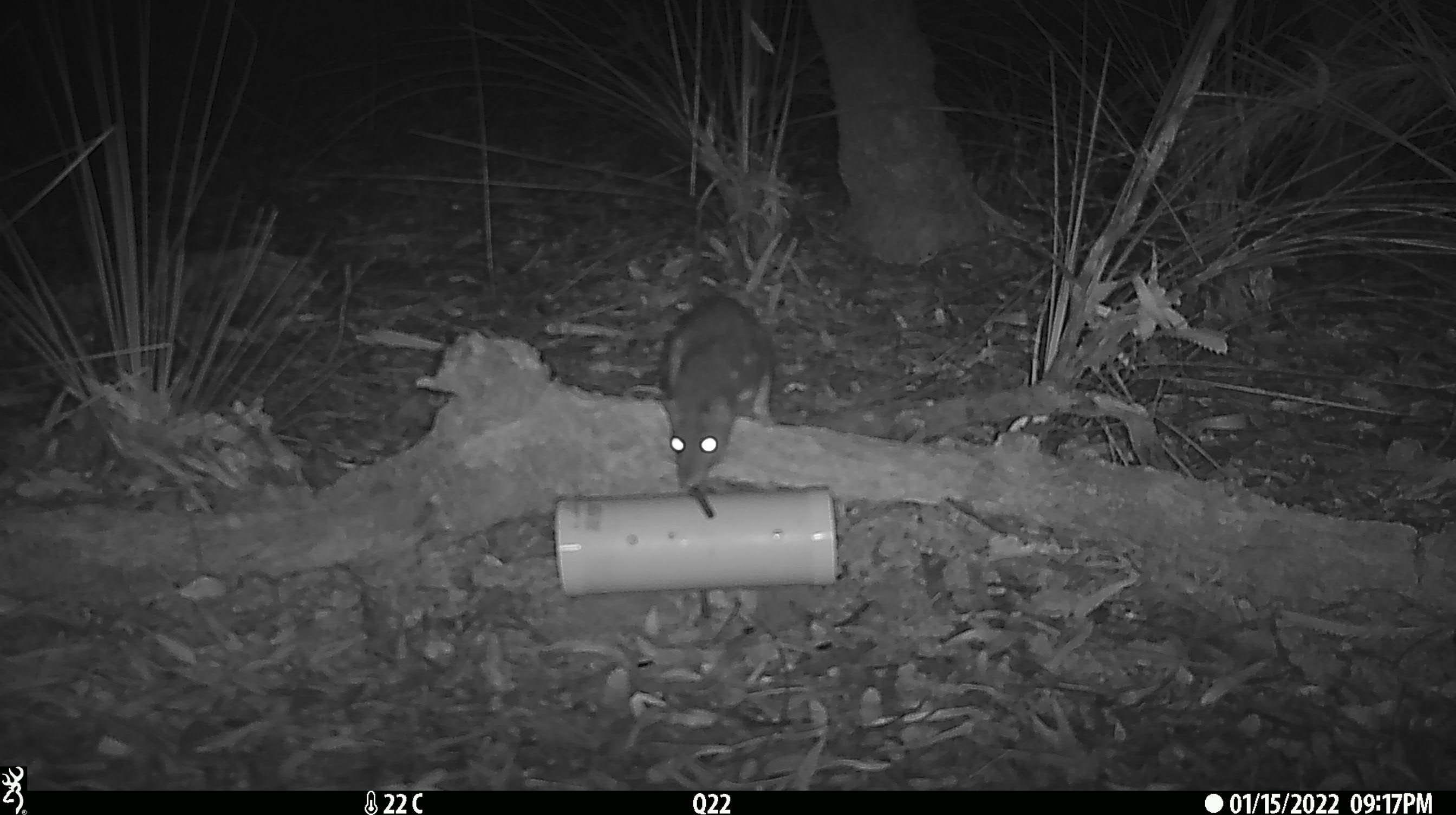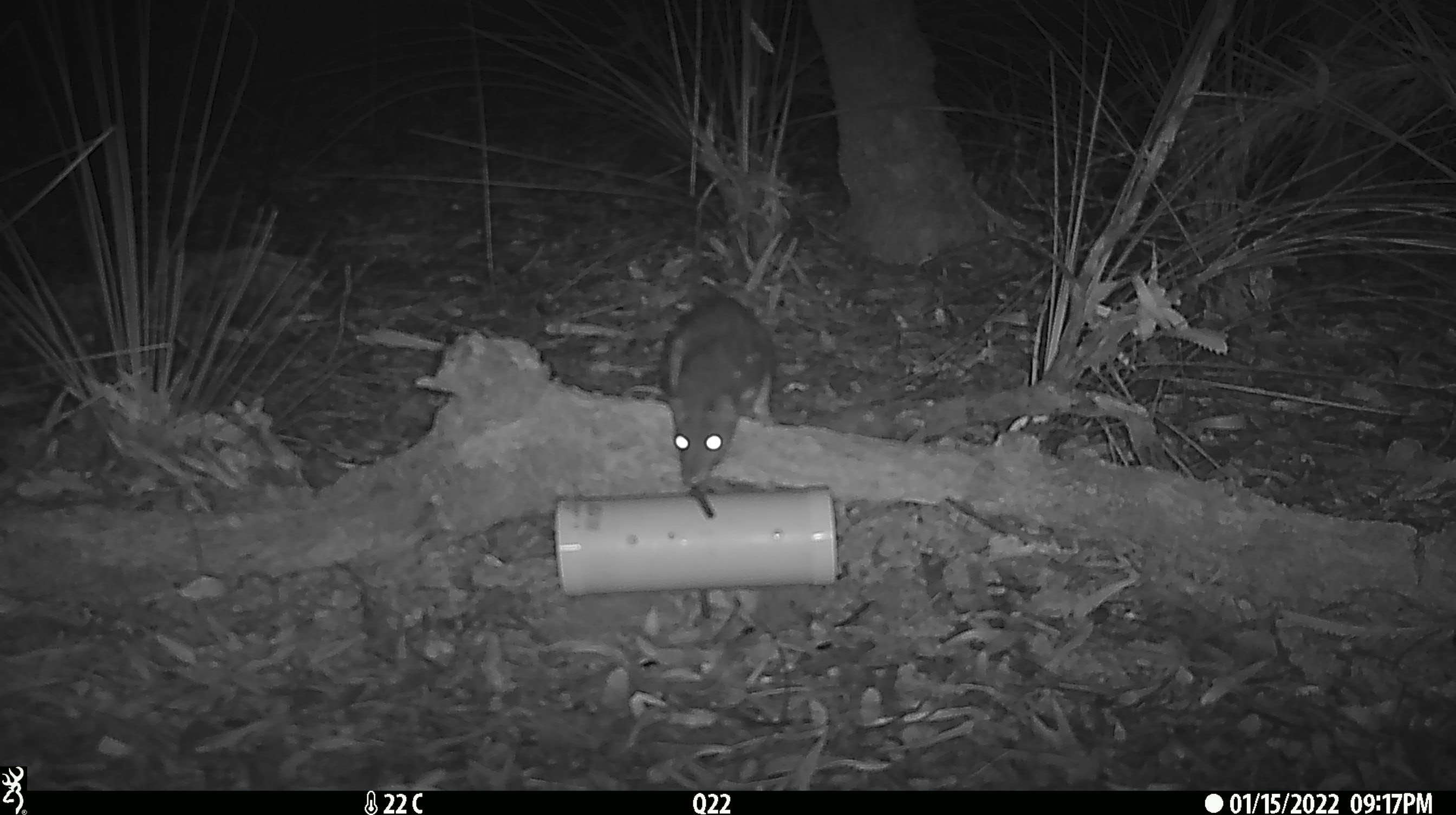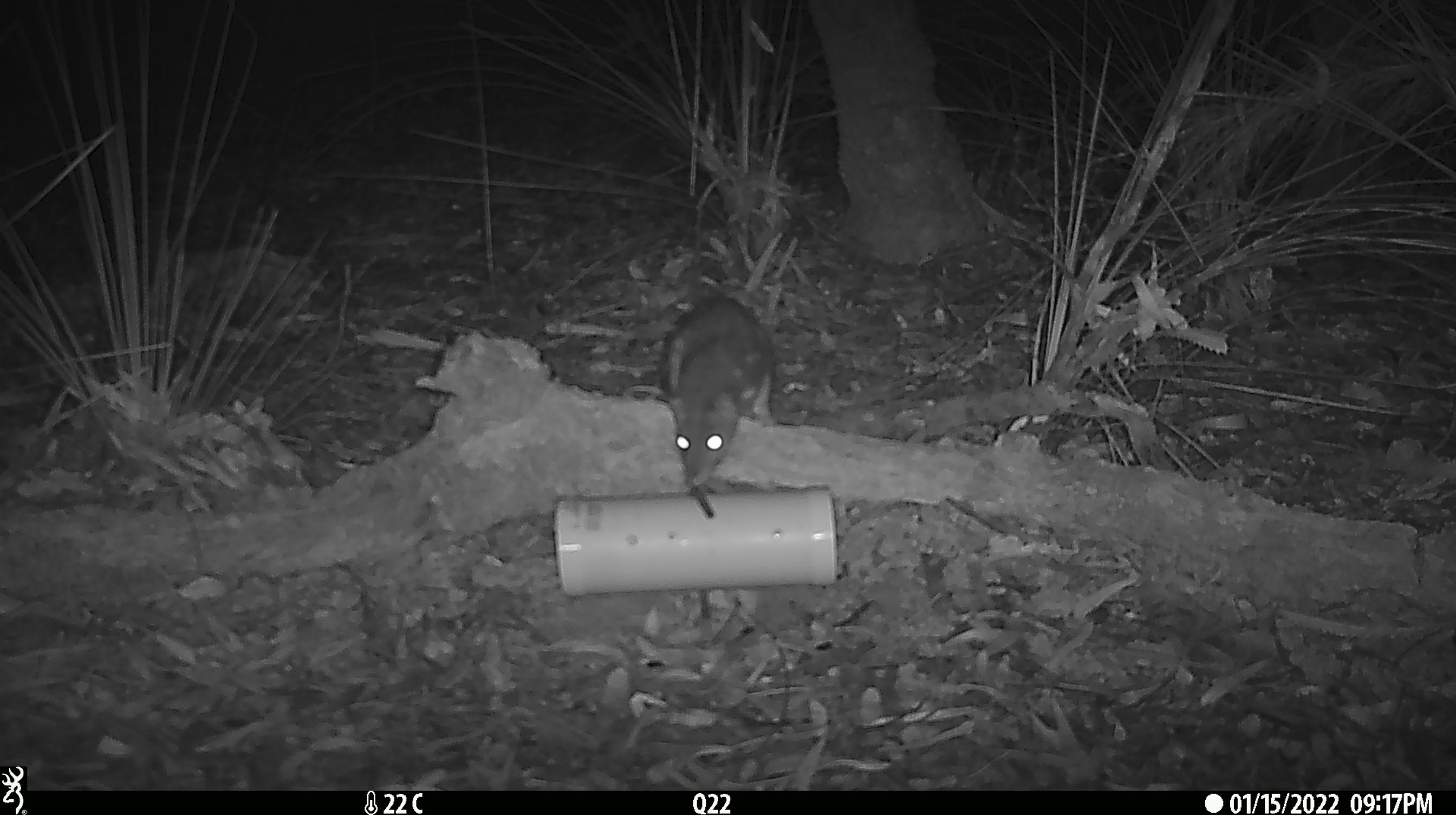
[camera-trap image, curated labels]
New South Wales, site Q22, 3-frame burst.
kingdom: Animalia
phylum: Chordata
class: Mammalia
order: Dasyuromorphia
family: Dasyuridae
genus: Dasyurus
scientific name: Dasyurus maculatus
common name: spotted-tailed quoll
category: quoll